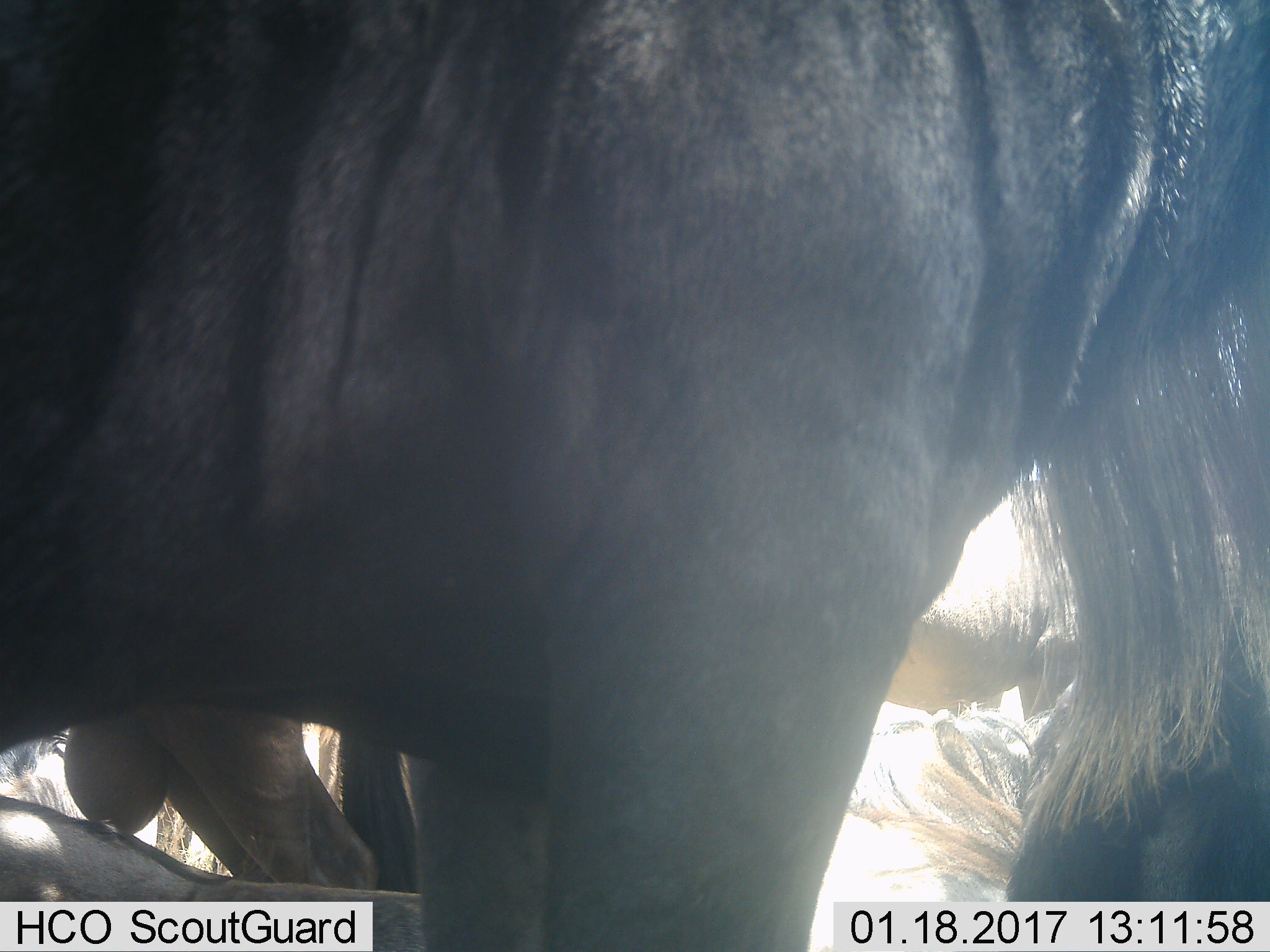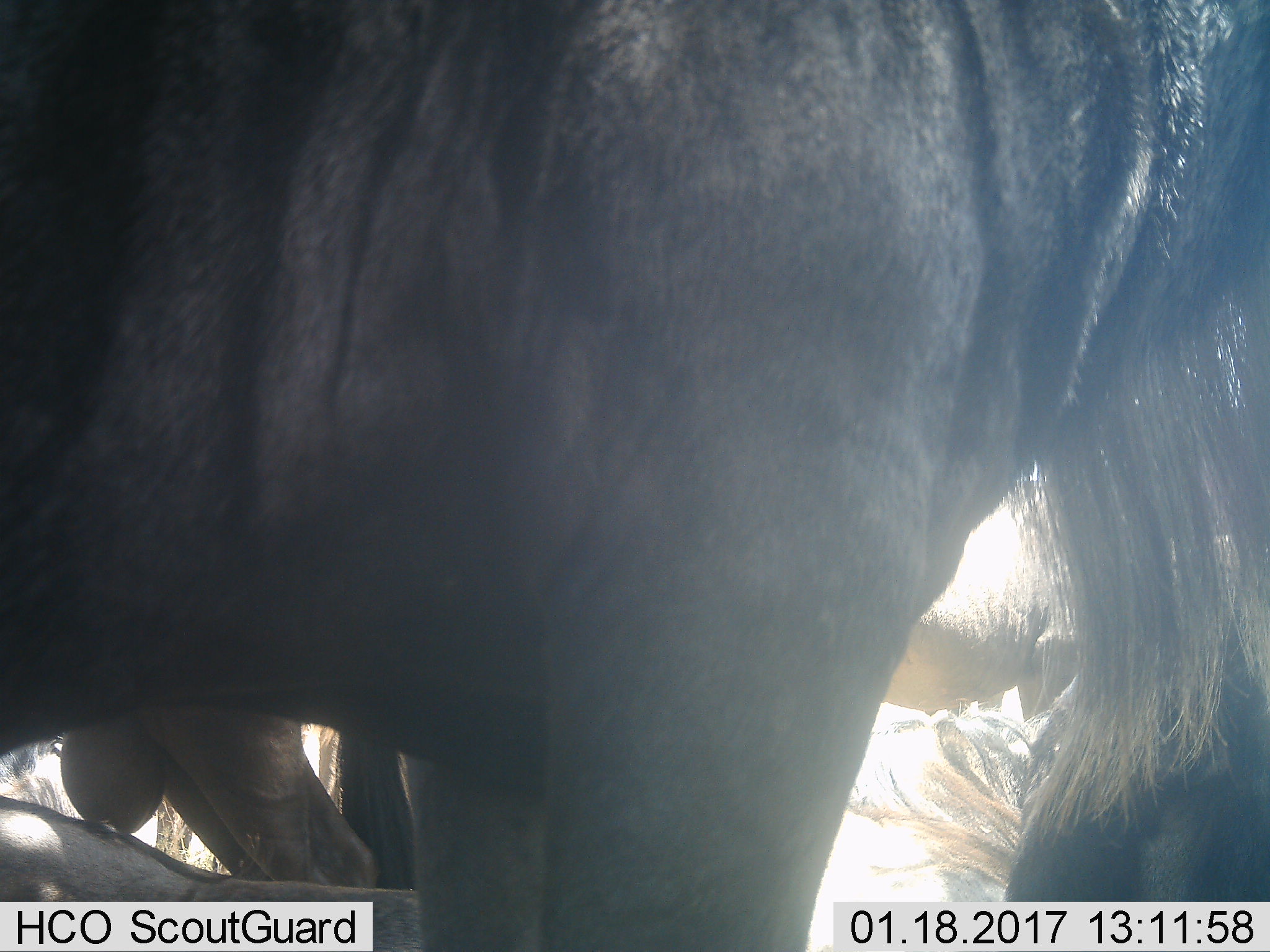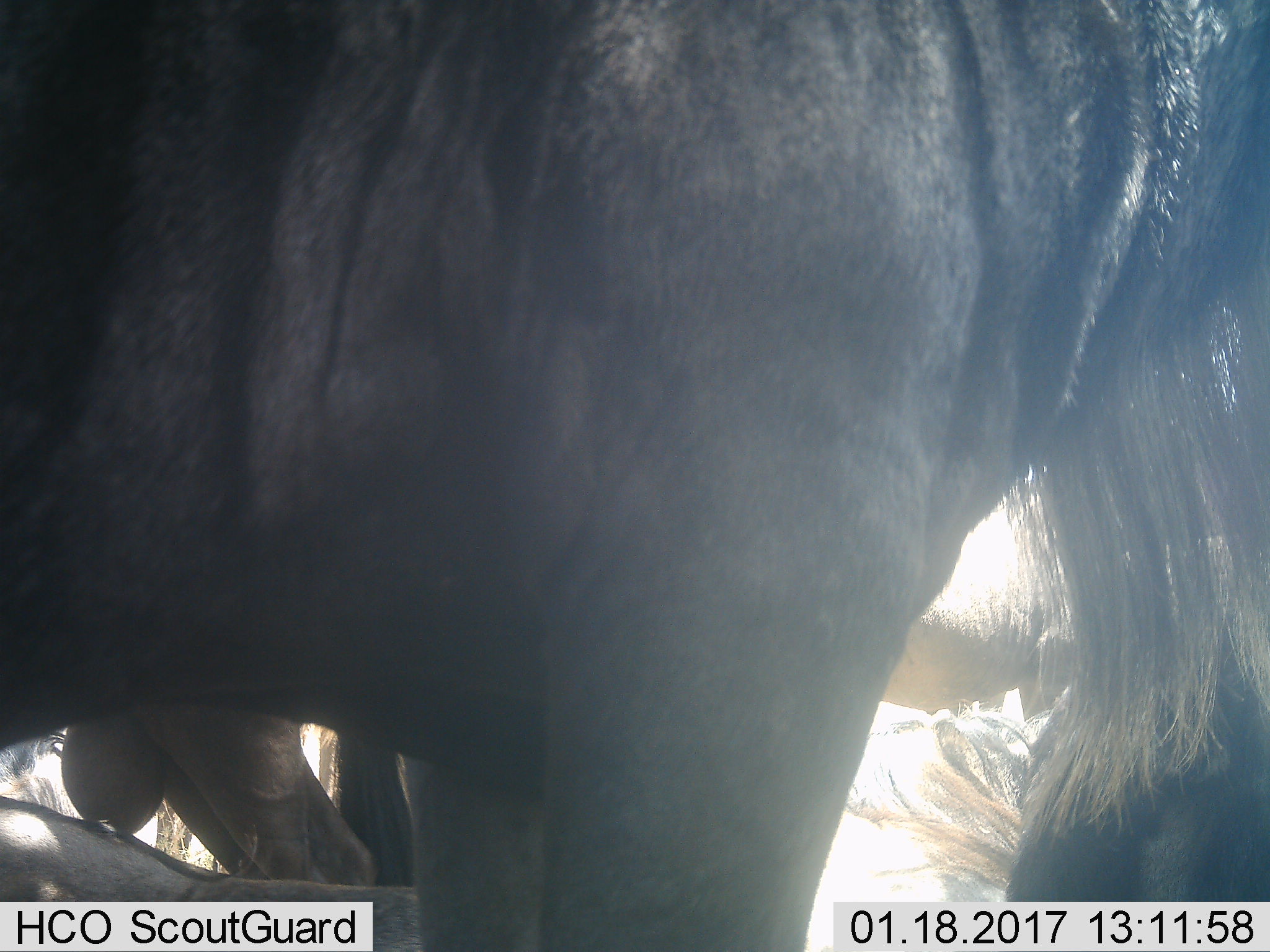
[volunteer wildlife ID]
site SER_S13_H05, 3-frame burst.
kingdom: Animalia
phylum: Chordata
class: Mammalia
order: Artiodactyla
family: Bovidae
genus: Connochaetes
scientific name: Connochaetes taurinus taurinus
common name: blue wildebeest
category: wildebeestblue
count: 4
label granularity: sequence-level